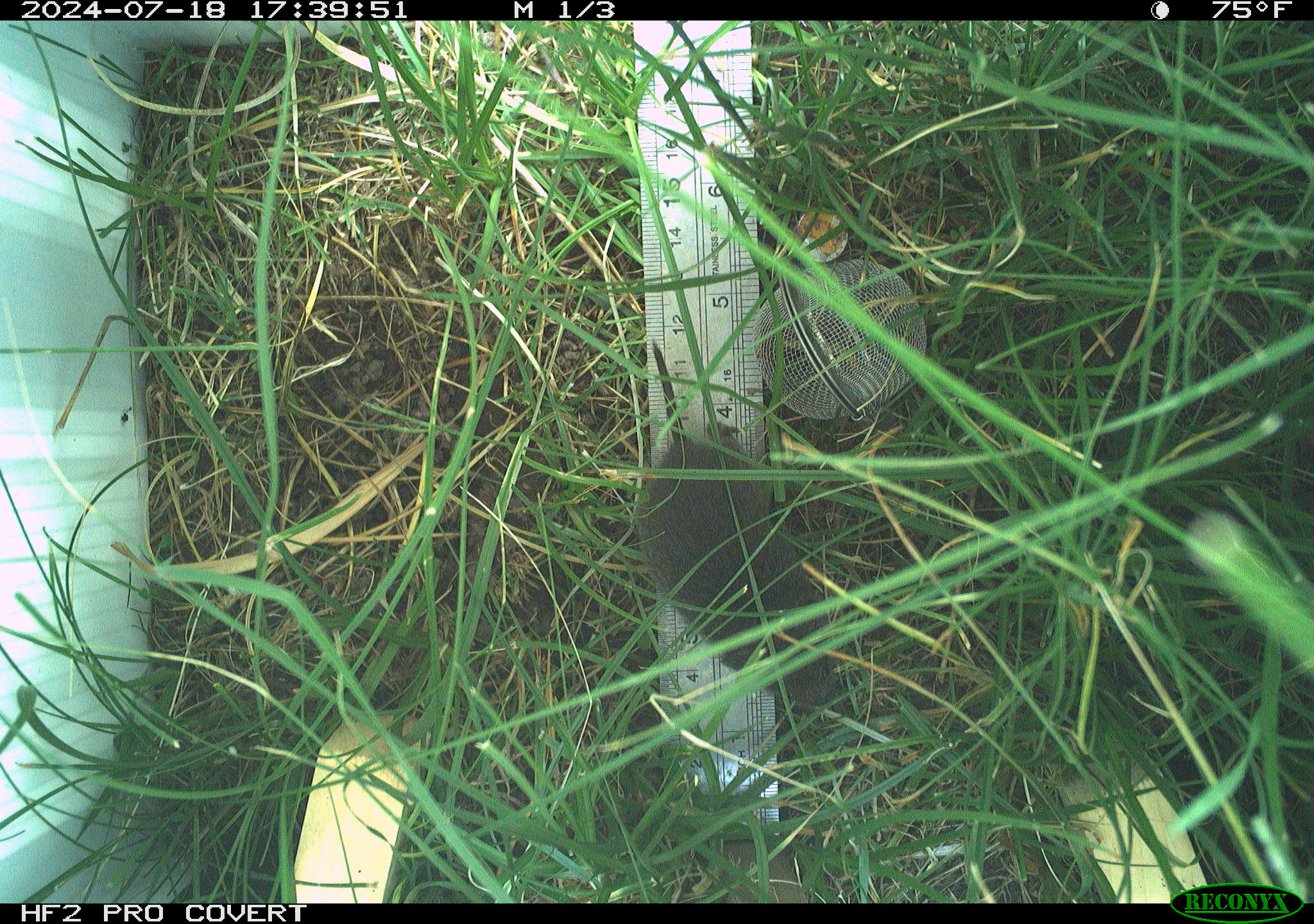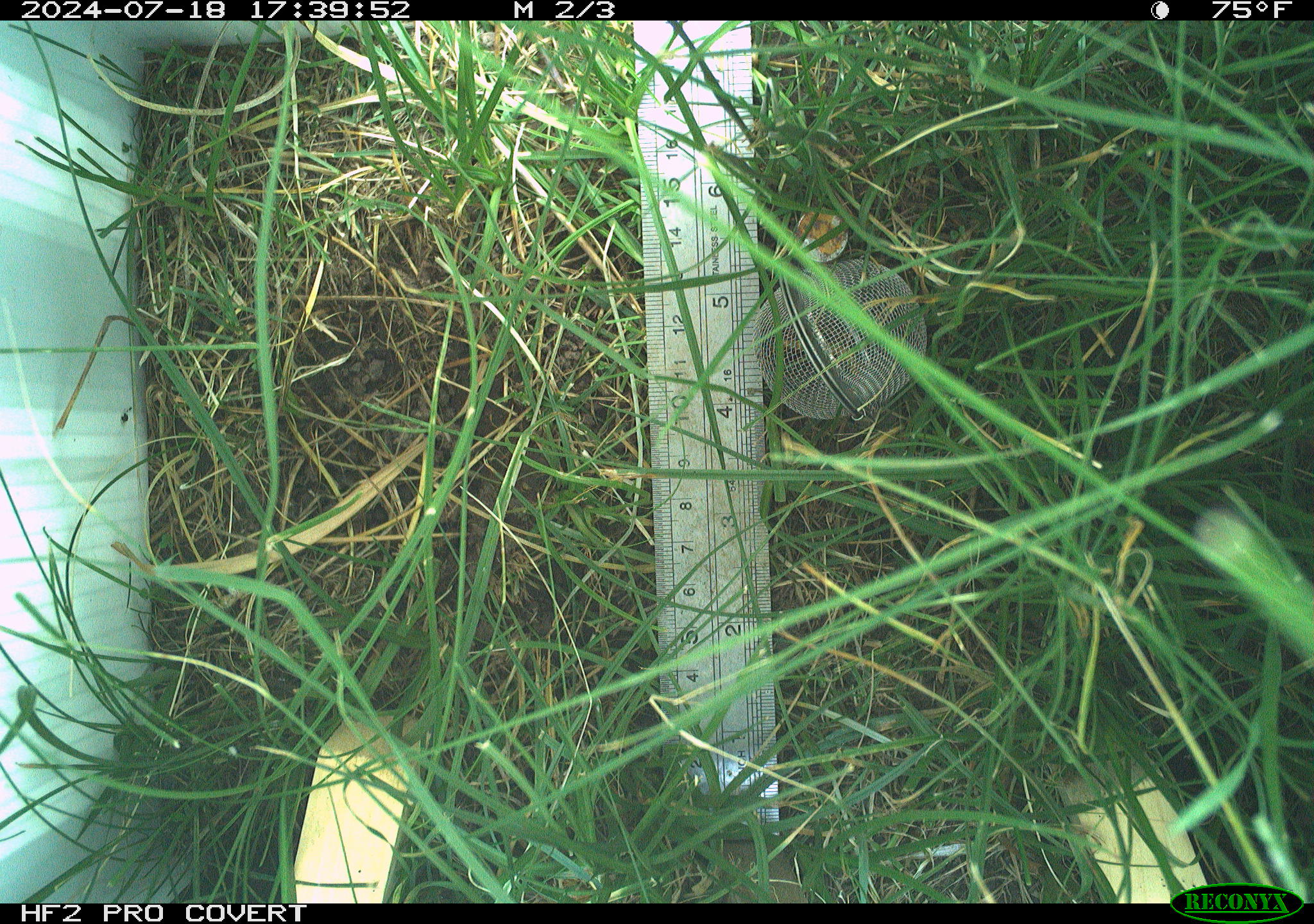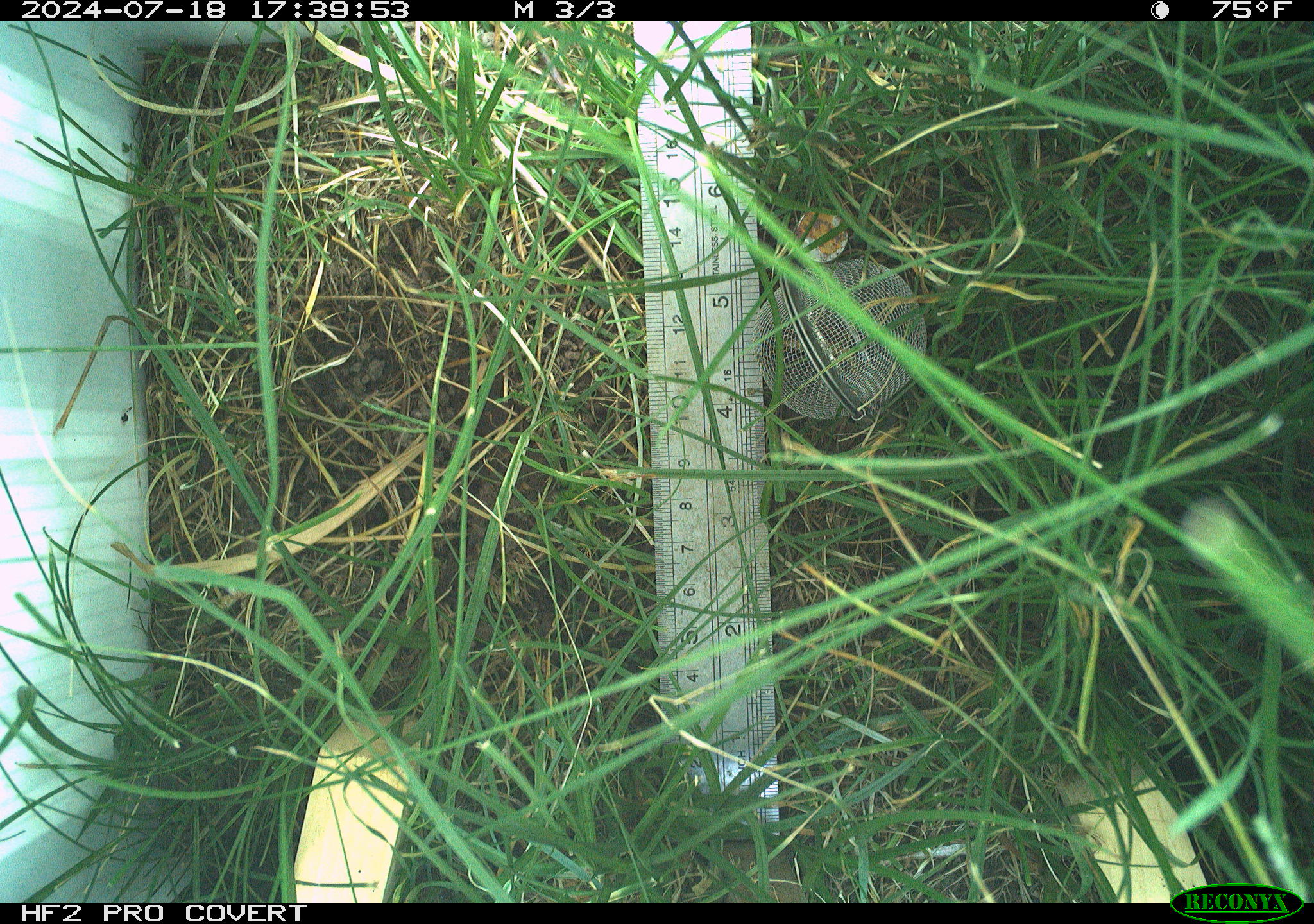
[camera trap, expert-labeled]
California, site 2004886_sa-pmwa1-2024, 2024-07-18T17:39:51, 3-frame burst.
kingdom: Animalia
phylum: Chordata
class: Mammalia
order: Rodentia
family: Cricetidae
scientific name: Arvicolinae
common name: voles, lemmings, and muskrats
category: arvicolinae subfamily